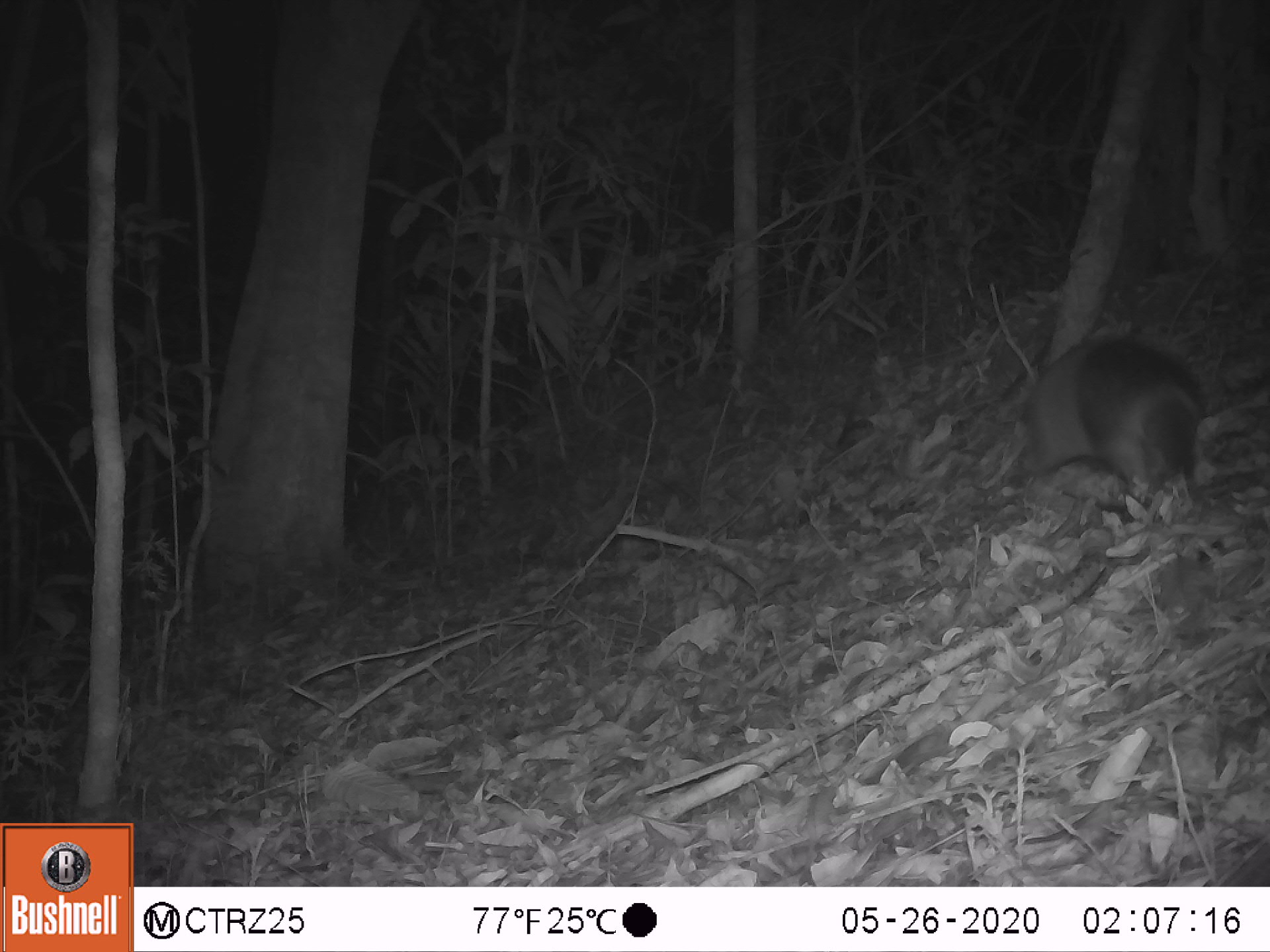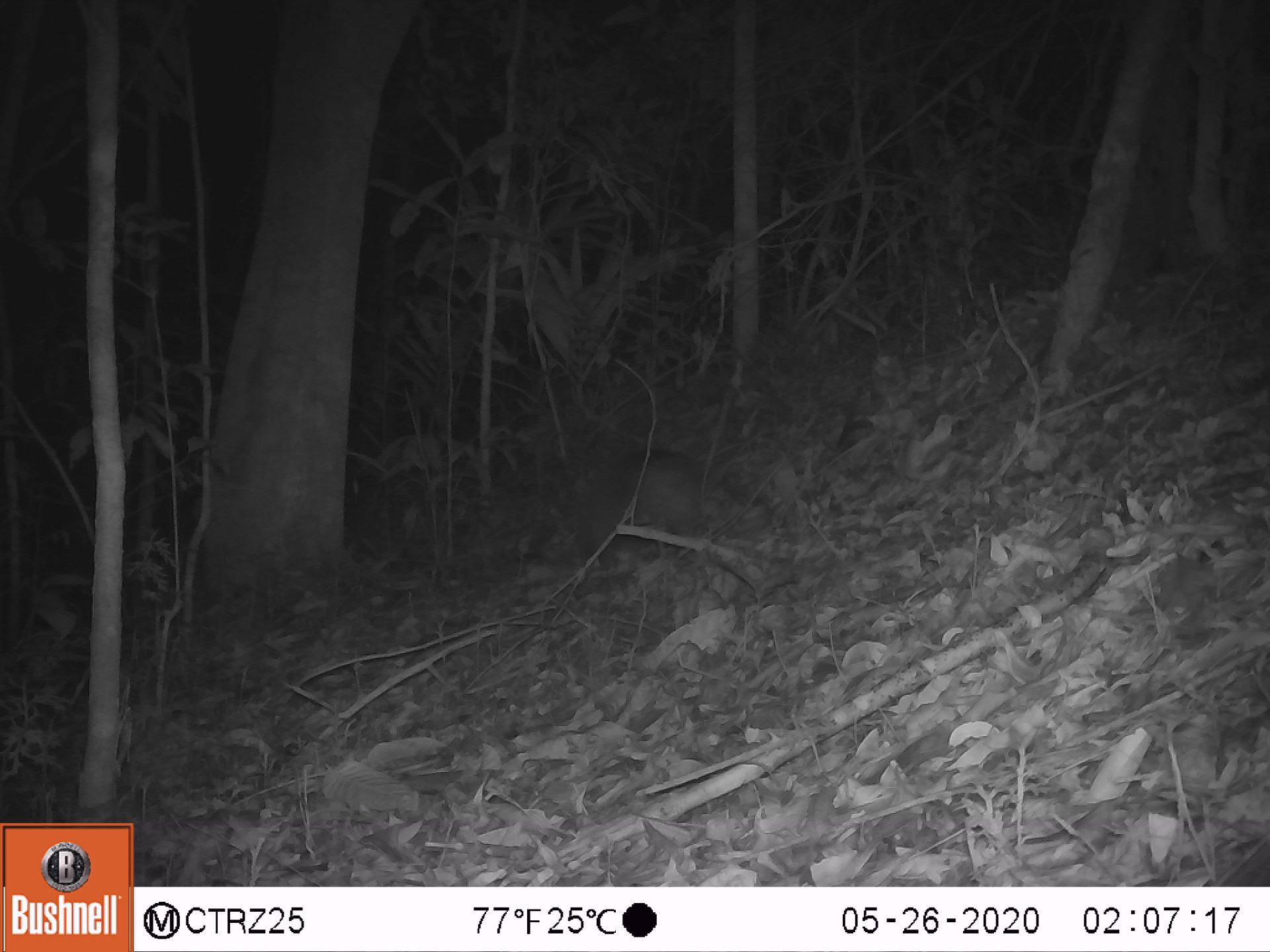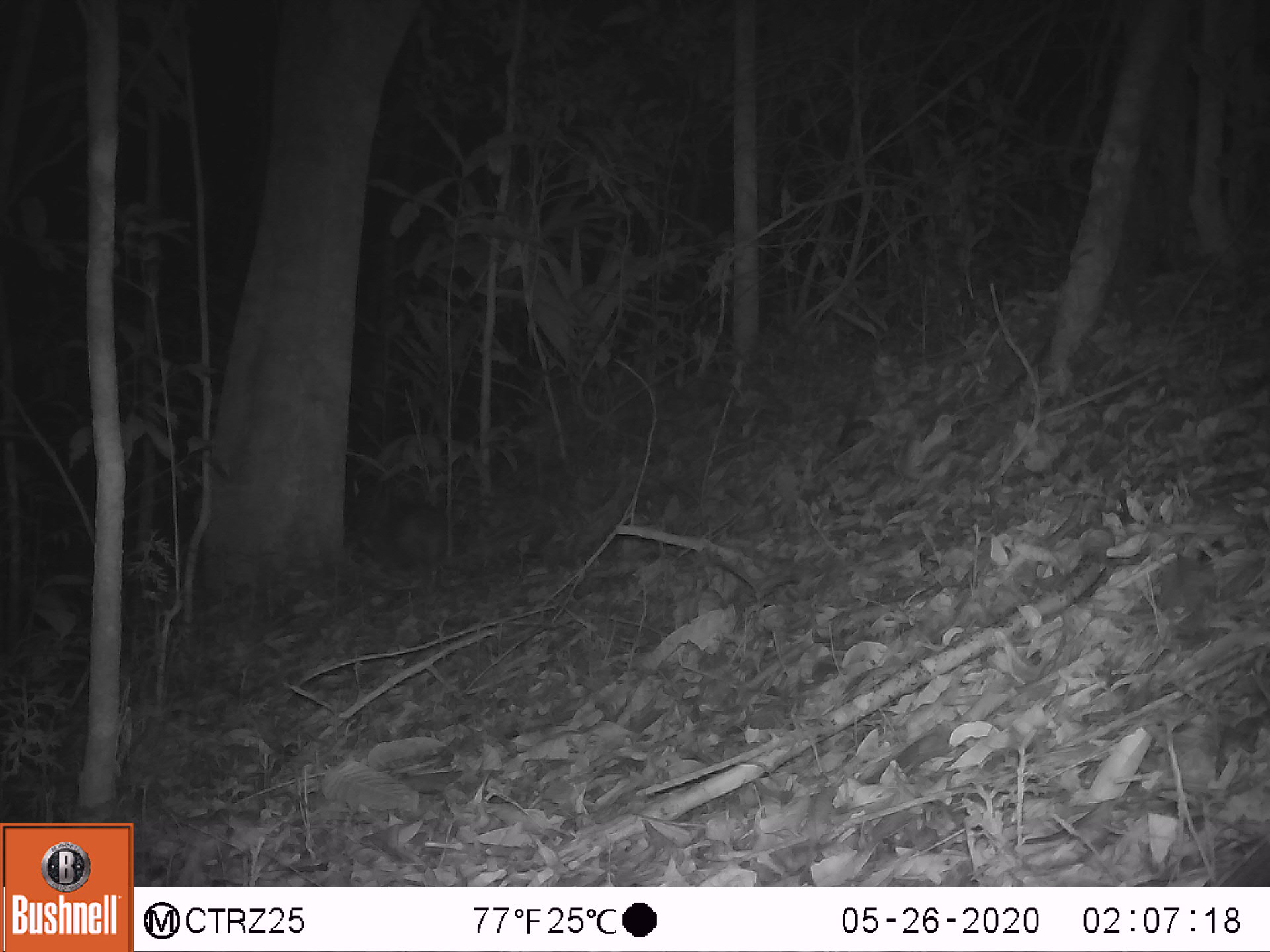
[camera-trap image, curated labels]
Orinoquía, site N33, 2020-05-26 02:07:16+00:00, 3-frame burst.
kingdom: Animalia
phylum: Chordata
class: Mammalia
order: Cingulata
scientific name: Cingulata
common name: armadillo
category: unknown armadillo